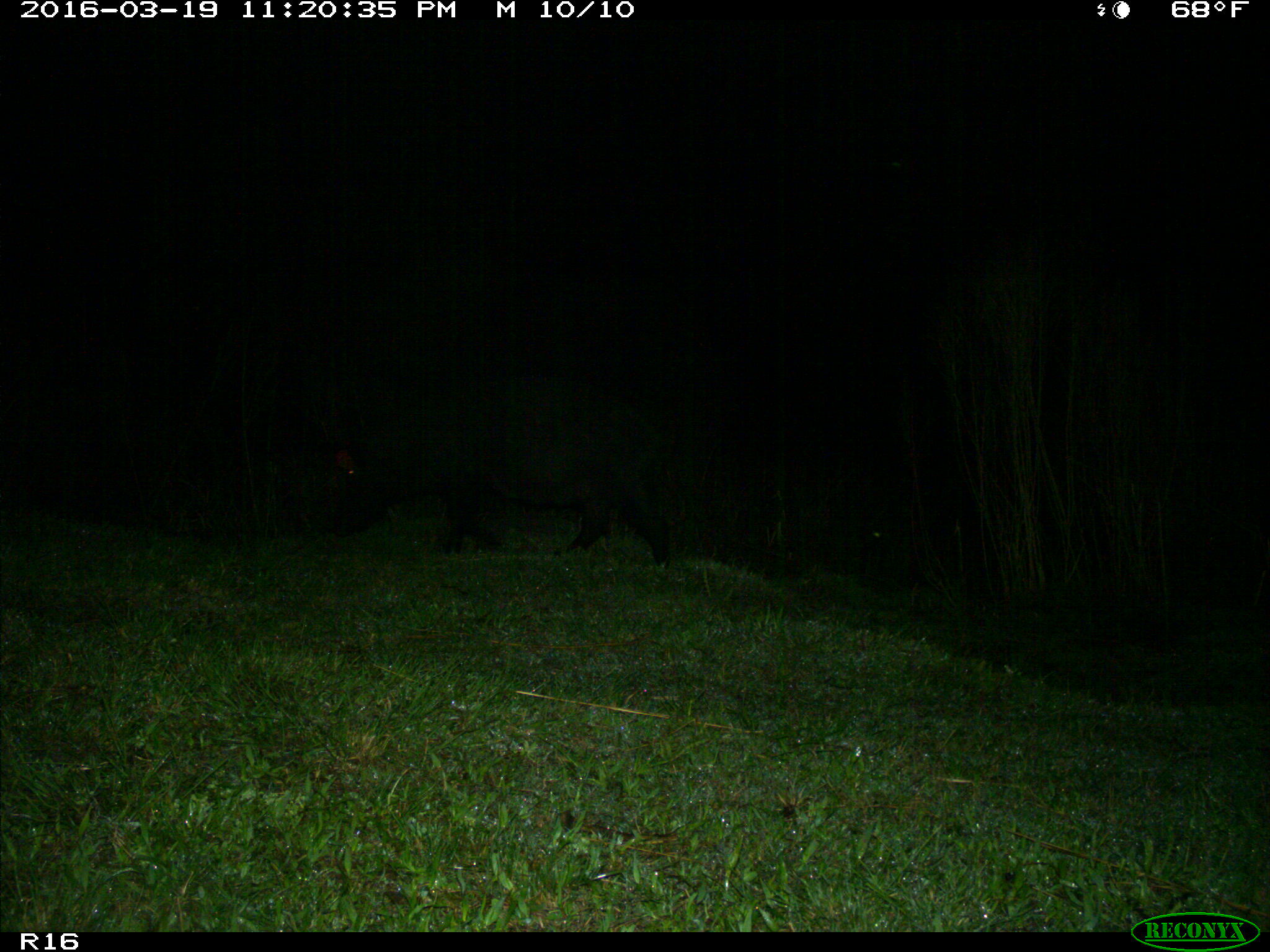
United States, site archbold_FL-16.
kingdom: Animalia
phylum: Chordata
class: Mammalia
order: Artiodactyla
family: Suidae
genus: Sus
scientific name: Sus scrofa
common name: wild boar